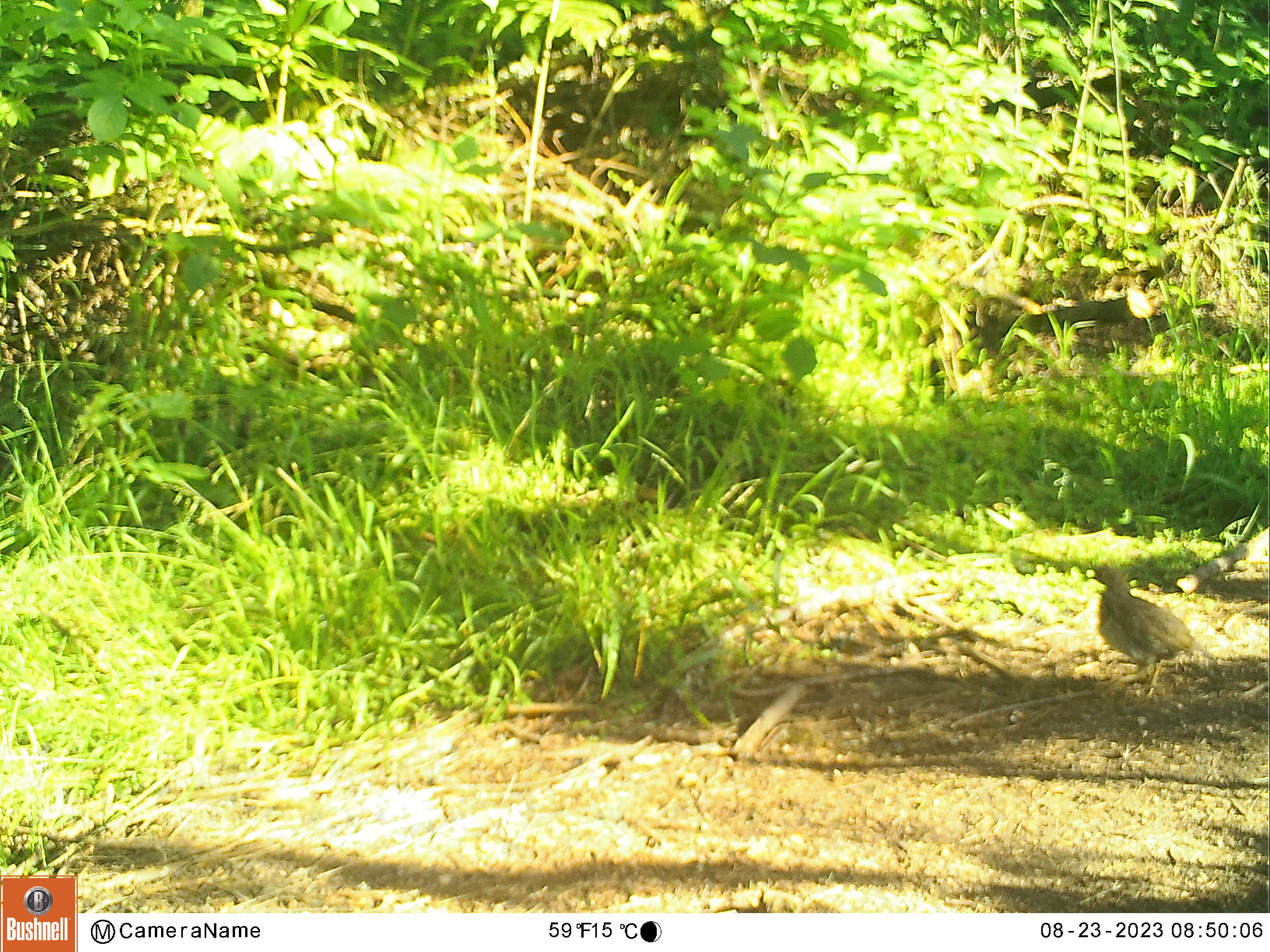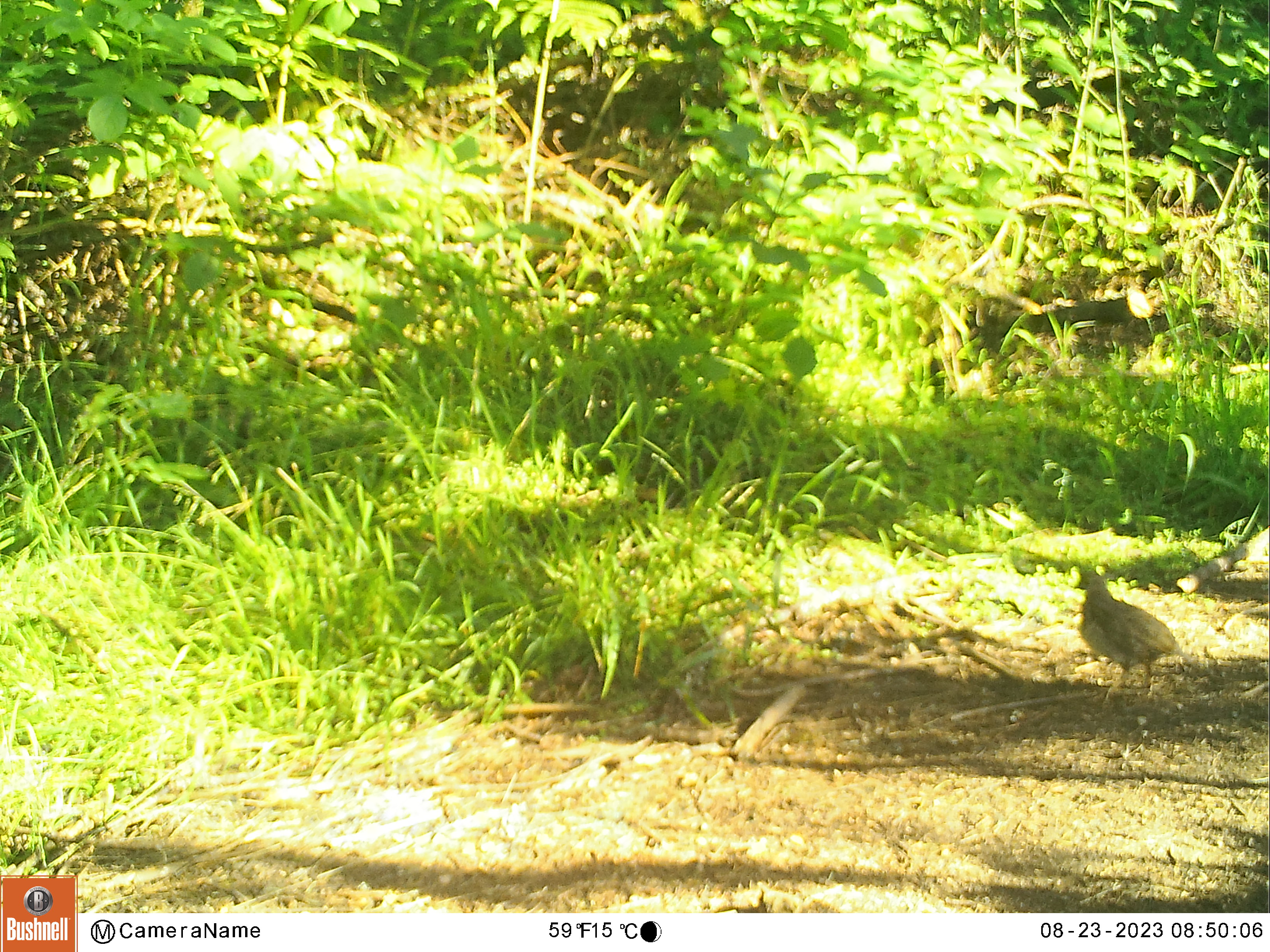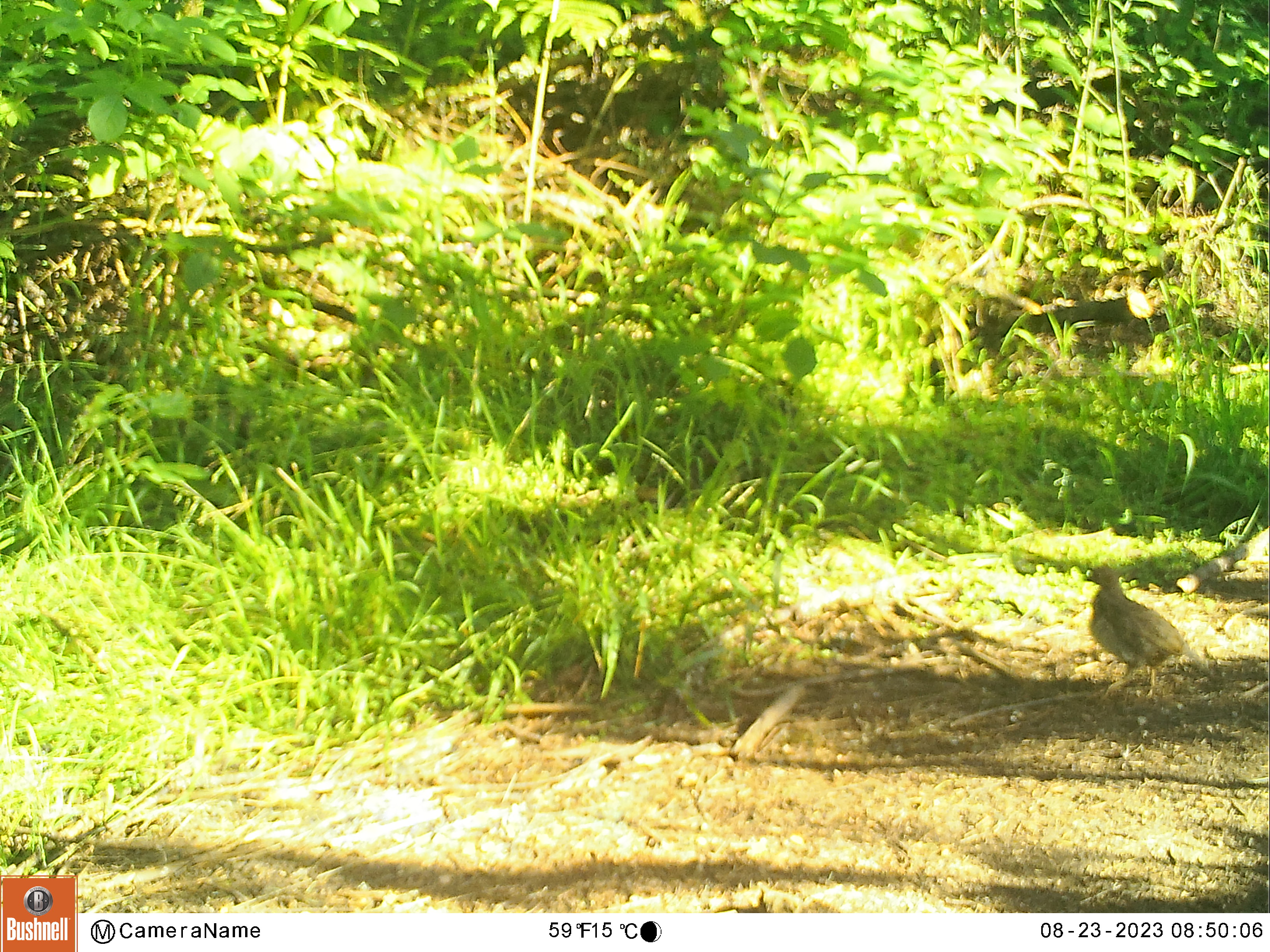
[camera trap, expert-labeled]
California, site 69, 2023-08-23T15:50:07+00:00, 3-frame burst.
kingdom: Animalia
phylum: Chordata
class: Aves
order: Galliformes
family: Odontophoridae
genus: Callipepla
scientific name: Callipepla californica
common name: california quail